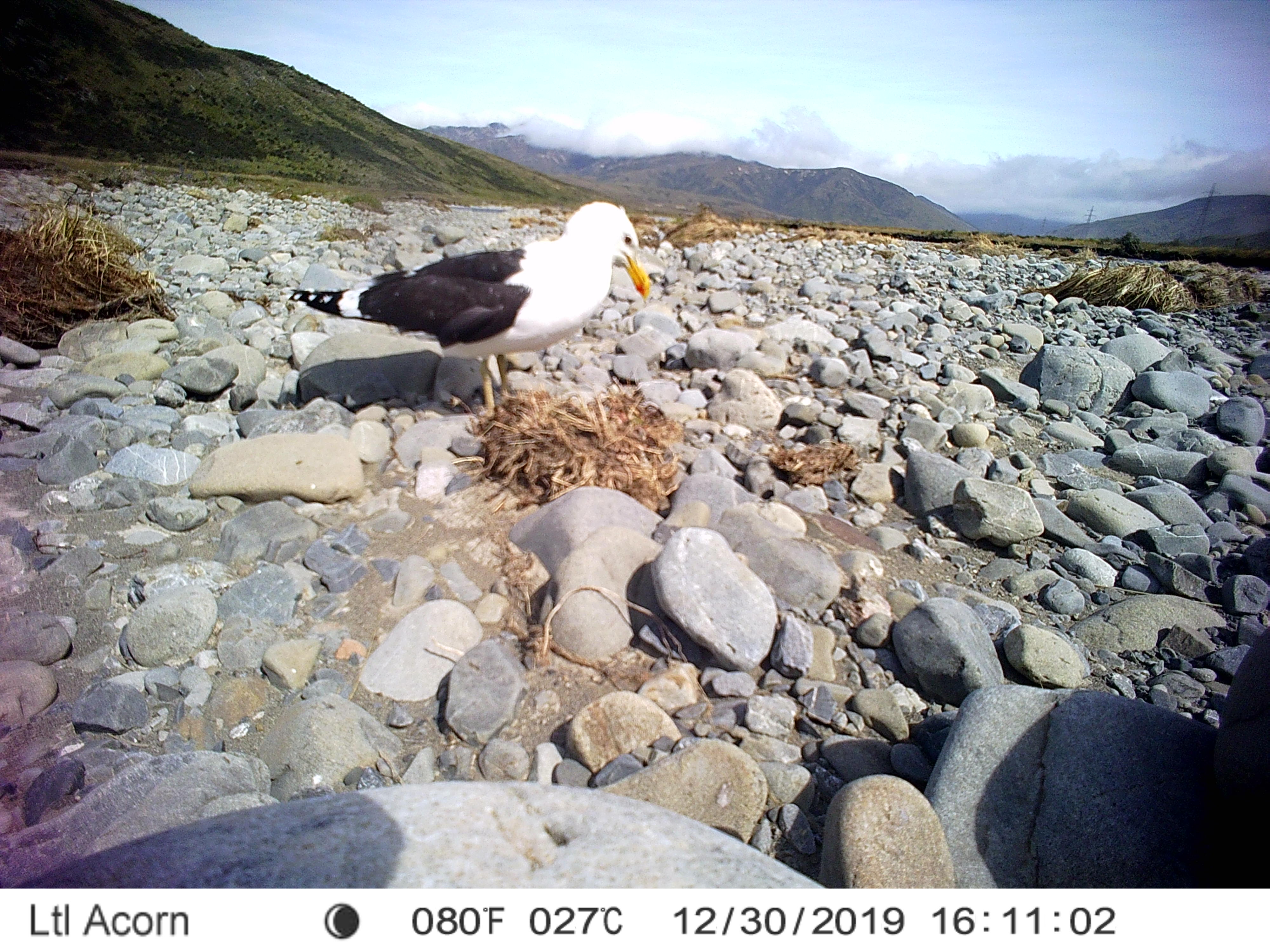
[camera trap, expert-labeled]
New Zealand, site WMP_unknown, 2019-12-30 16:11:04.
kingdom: Animalia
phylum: Chordata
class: Aves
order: Charadriiformes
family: Laridae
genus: Larus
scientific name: Larus fuscus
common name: black-backed gull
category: black backed gull